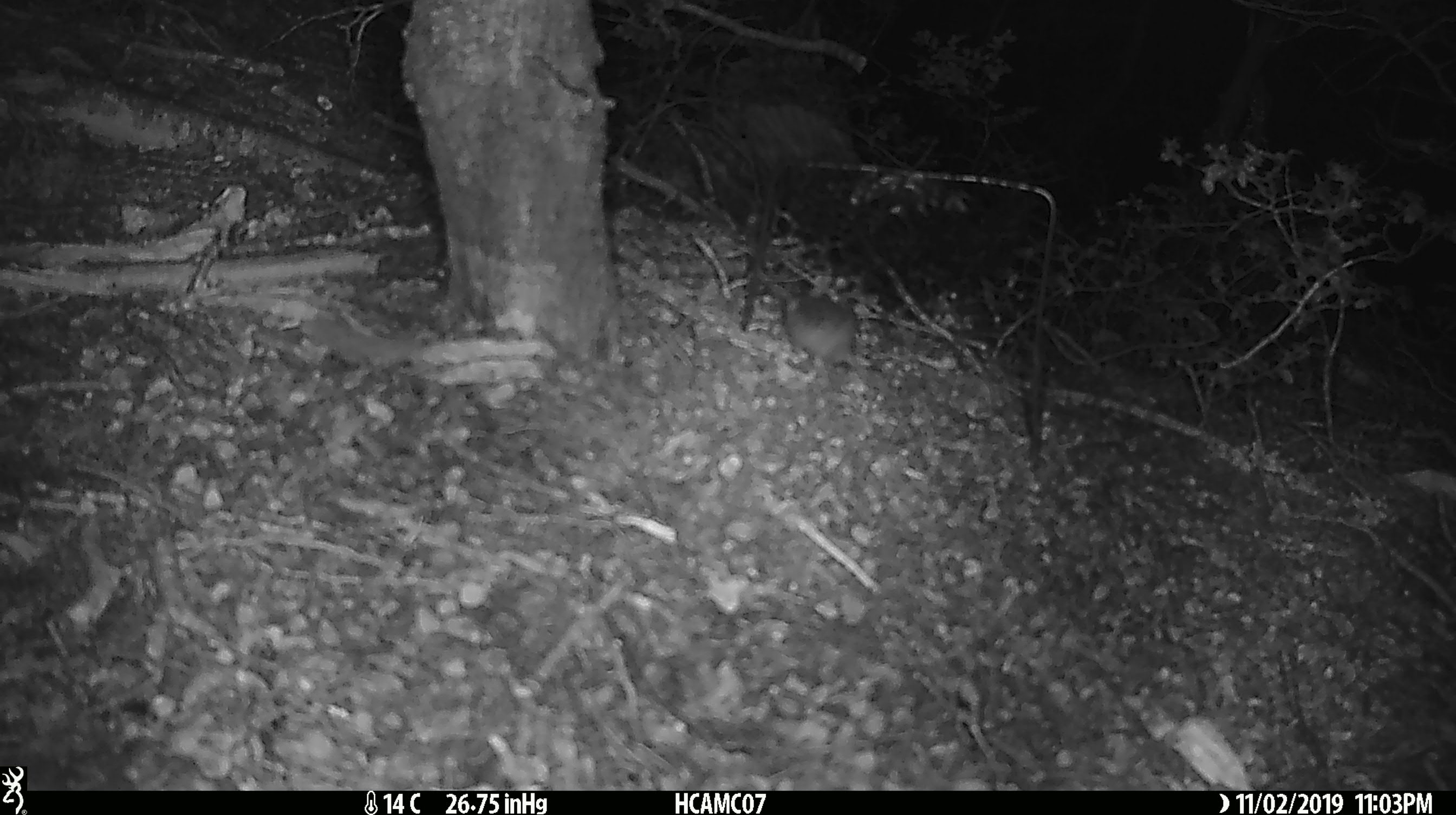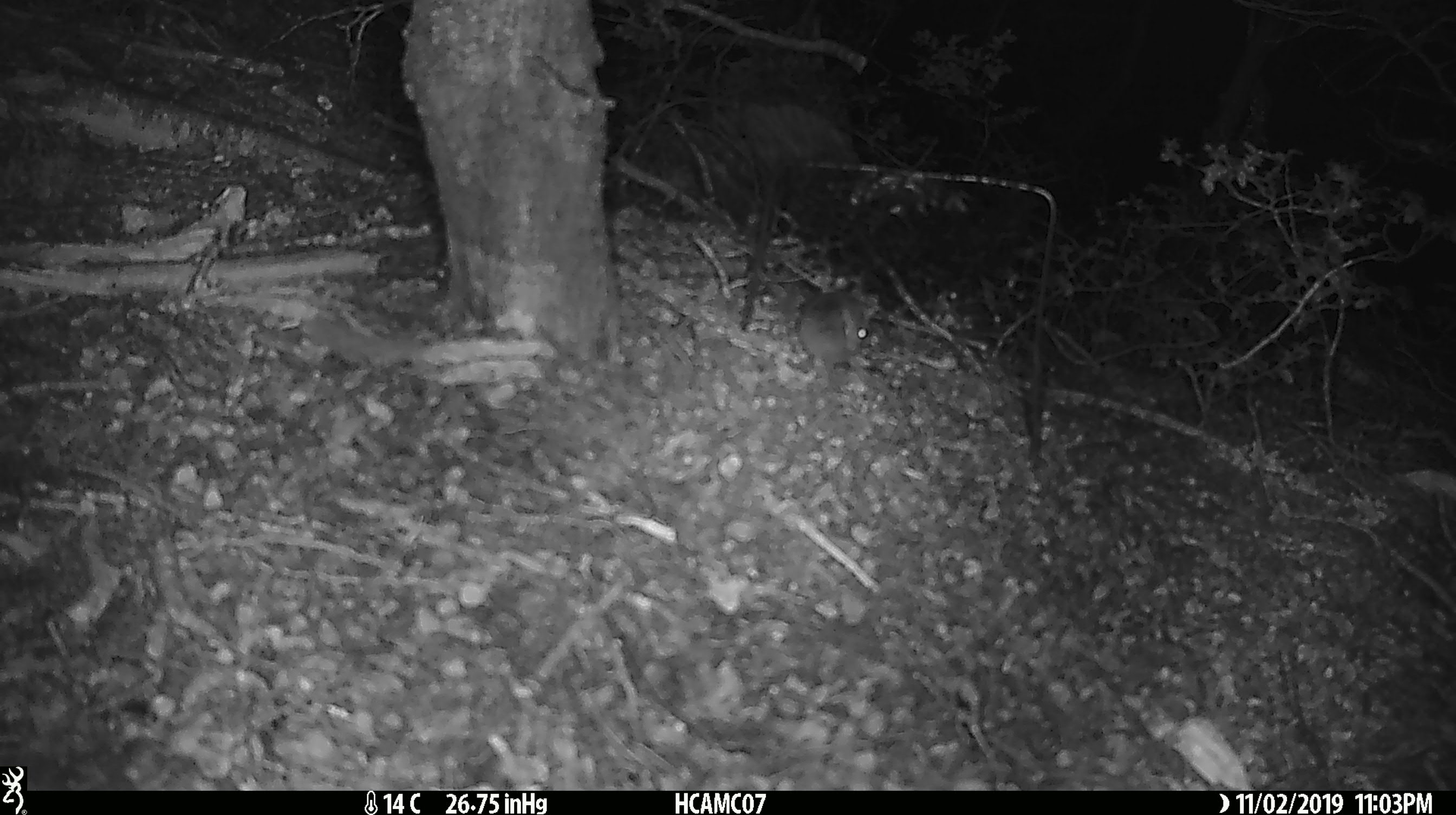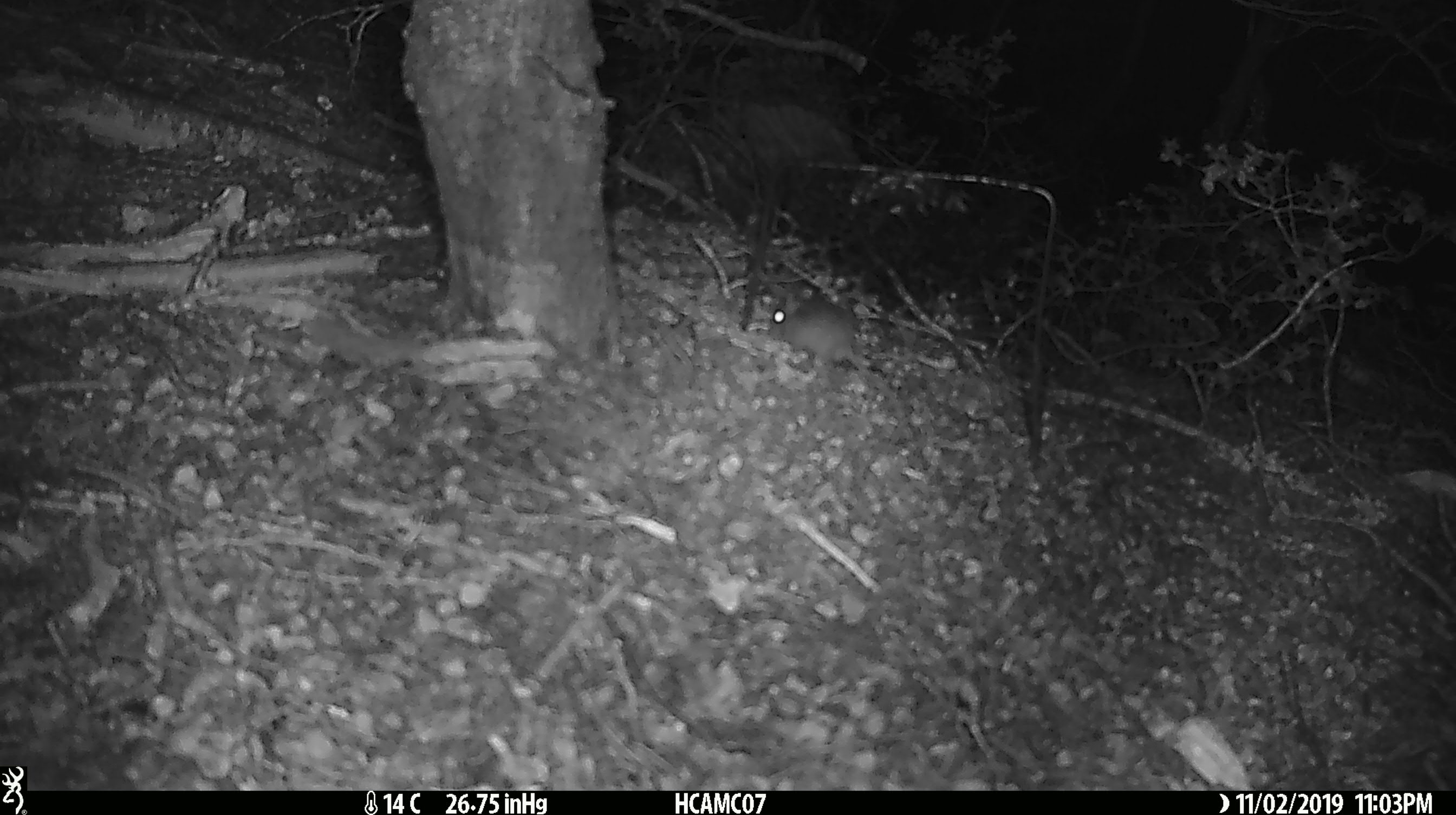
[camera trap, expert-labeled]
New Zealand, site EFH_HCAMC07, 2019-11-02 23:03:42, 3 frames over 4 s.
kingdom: Animalia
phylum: Chordata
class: Mammalia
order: Rodentia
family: Muridae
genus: Mus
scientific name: Mus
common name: mouse